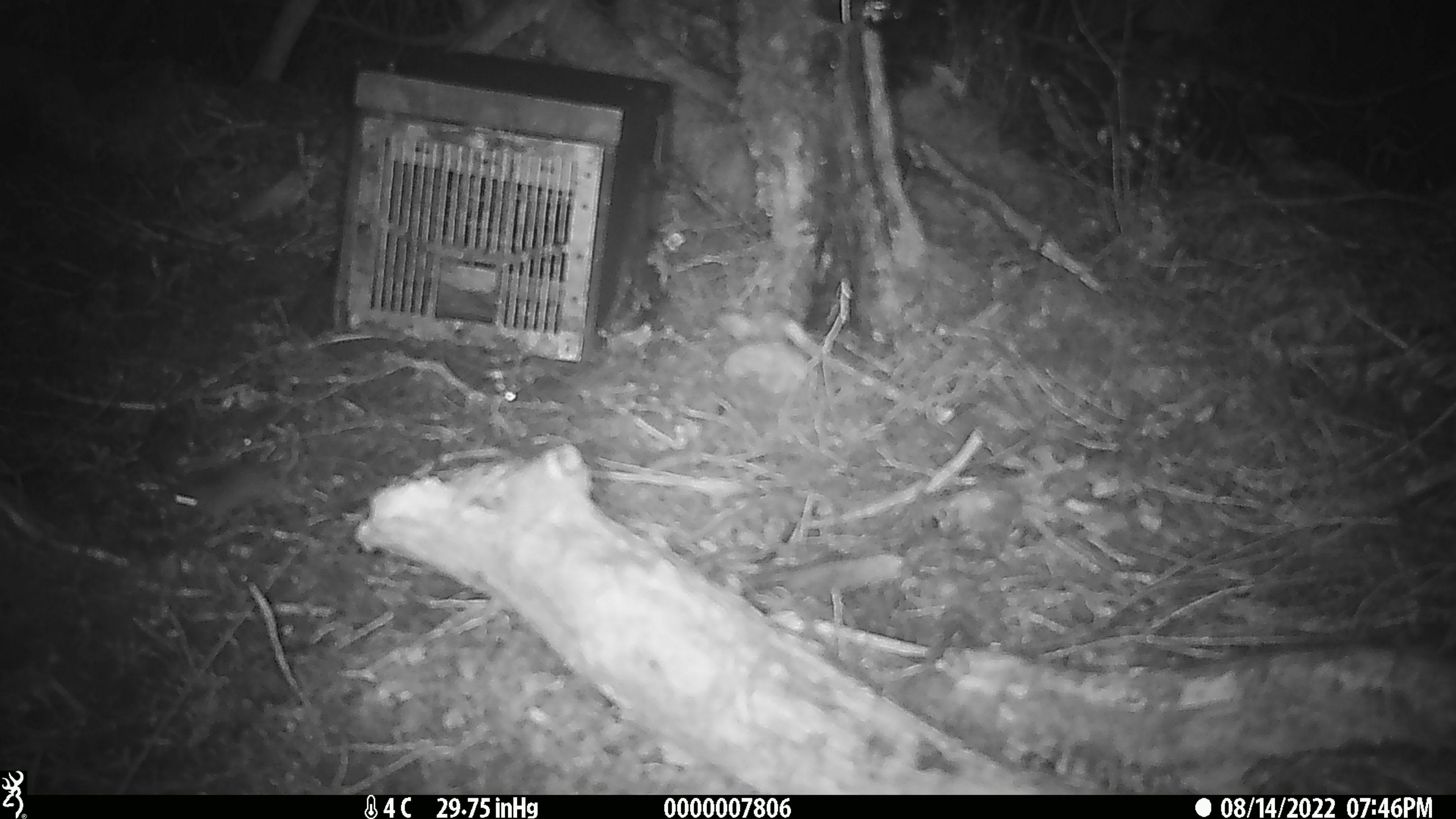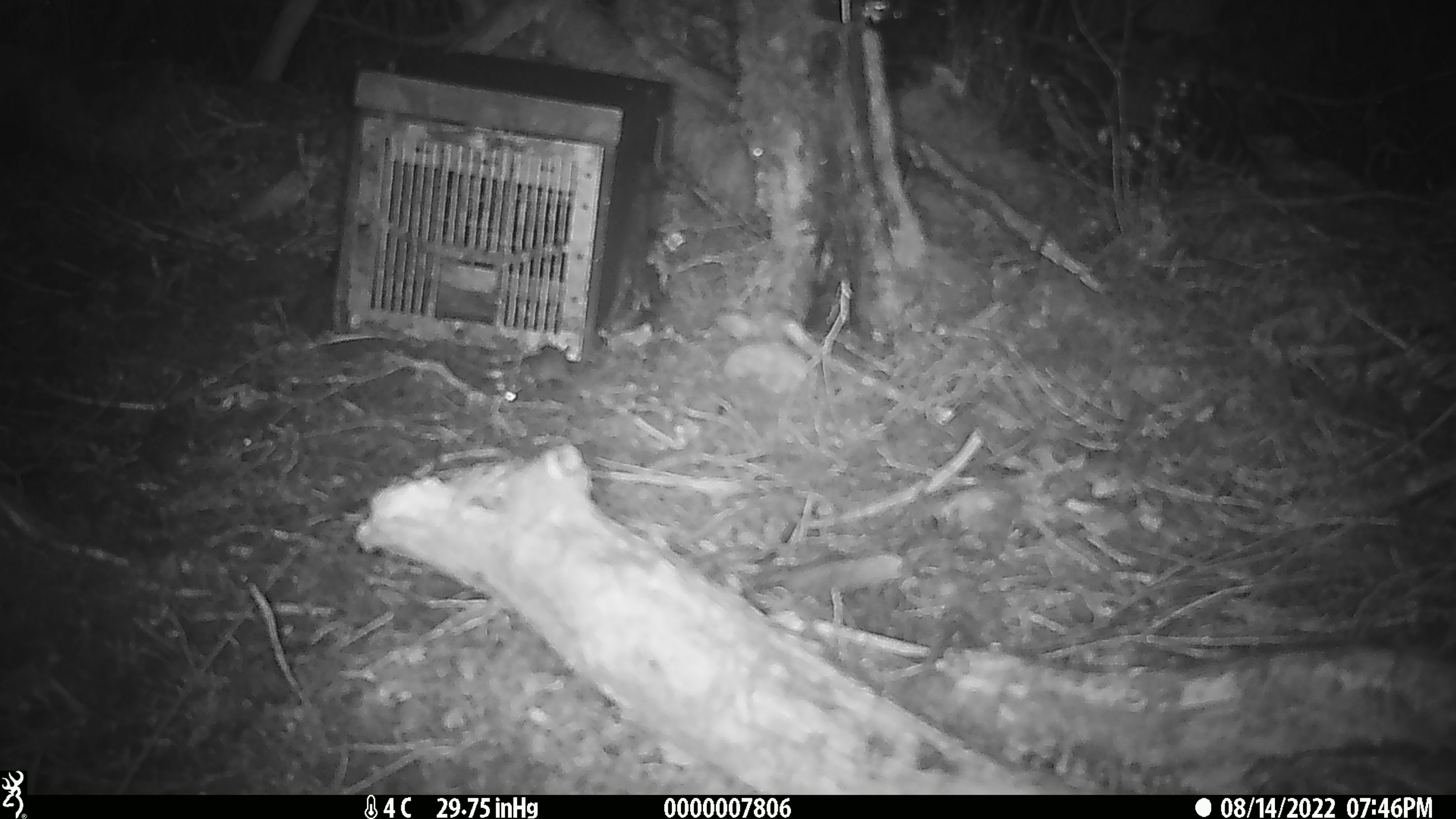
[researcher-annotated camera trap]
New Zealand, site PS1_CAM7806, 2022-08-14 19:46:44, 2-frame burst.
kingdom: Animalia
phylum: Chordata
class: Mammalia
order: Rodentia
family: Muridae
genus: Mus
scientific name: Mus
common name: mouse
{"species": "mouse (Mus)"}